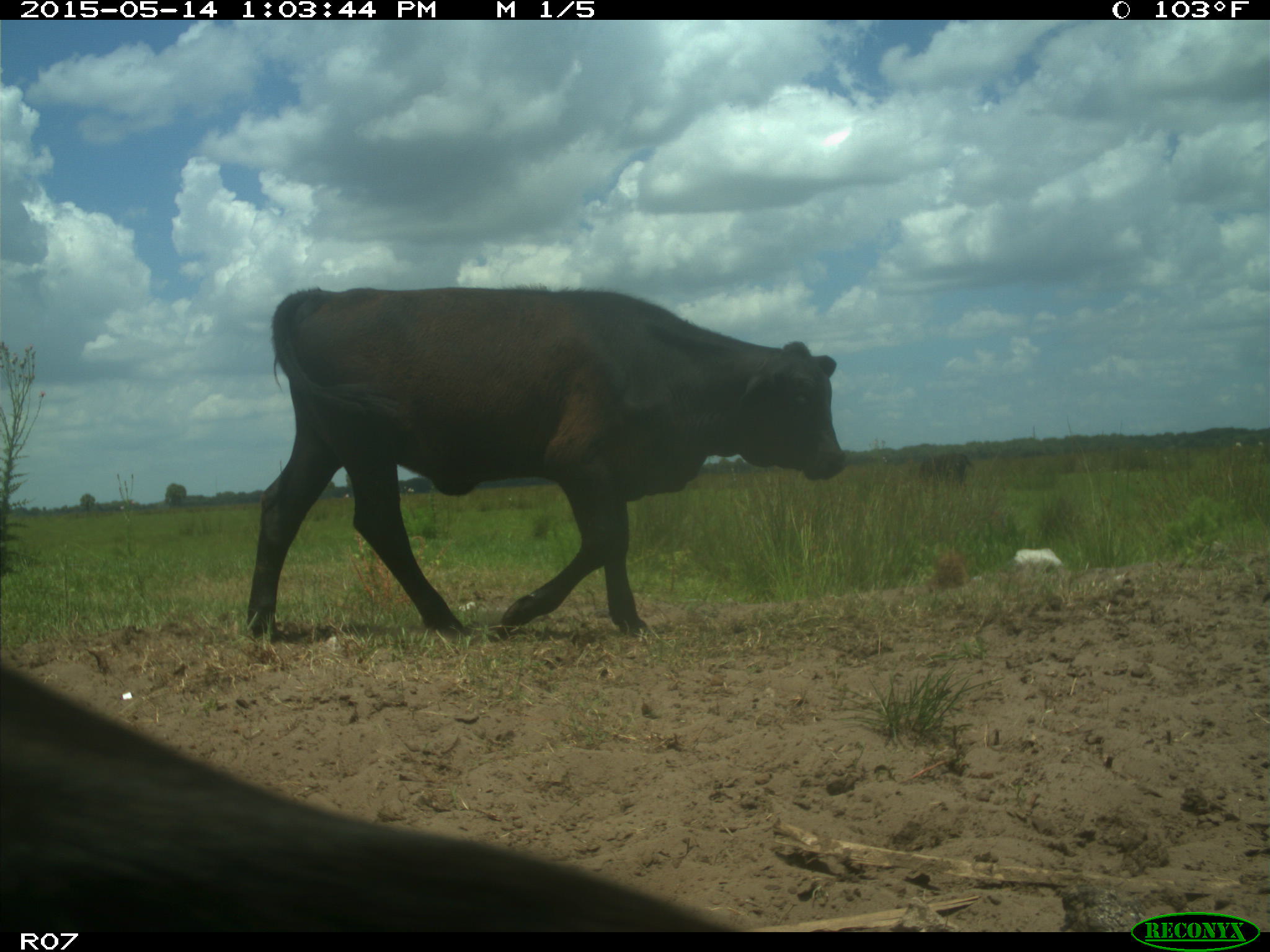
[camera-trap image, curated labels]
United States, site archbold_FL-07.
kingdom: Animalia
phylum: Chordata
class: Mammalia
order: Artiodactyla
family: Bovidae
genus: Bos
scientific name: Bos taurus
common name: domestic cow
Bos taurus (domestic cow).